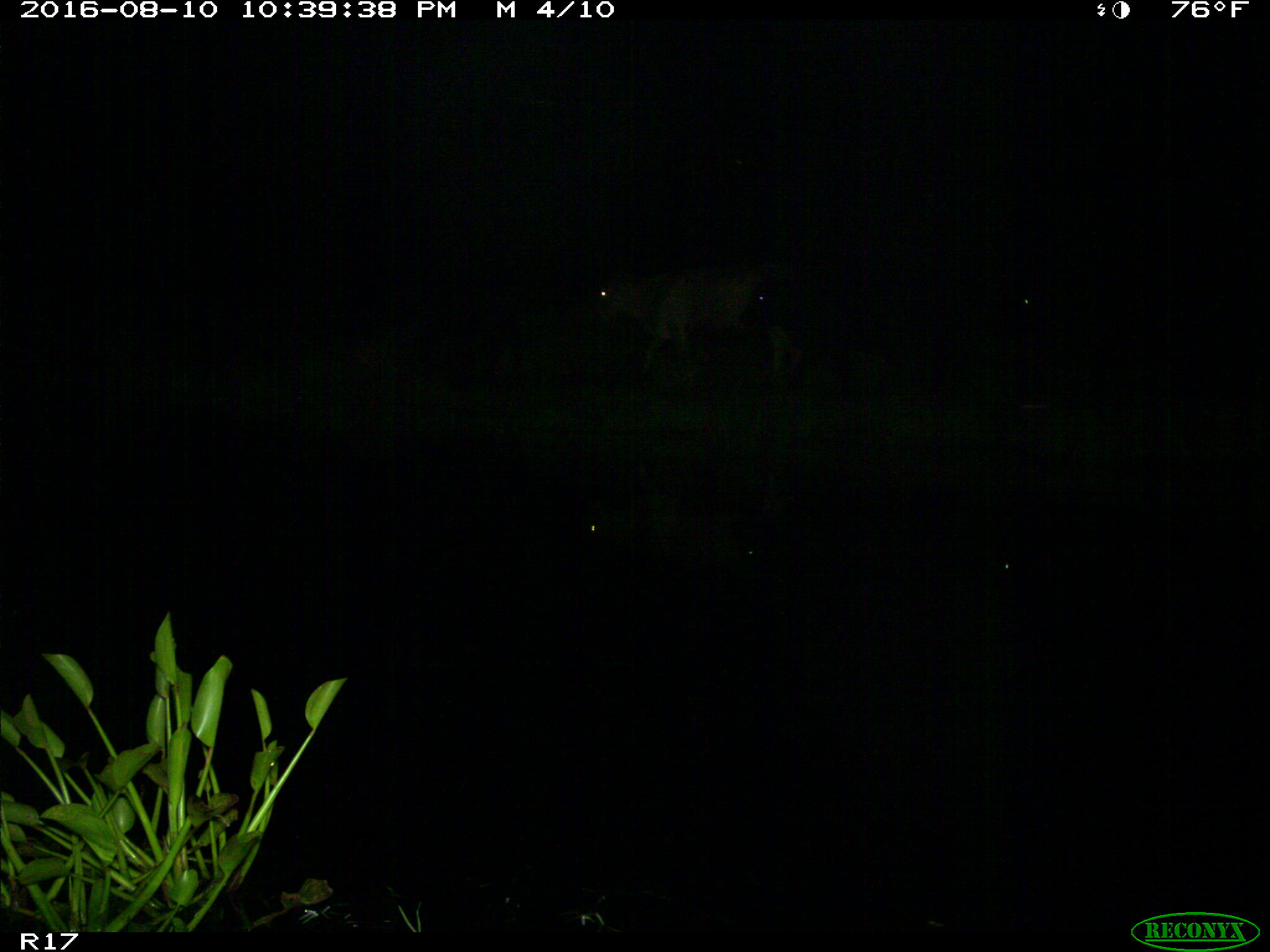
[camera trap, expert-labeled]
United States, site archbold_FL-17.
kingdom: Animalia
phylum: Chordata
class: Mammalia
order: Artiodactyla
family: Bovidae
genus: Bos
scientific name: Bos taurus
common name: domestic cow